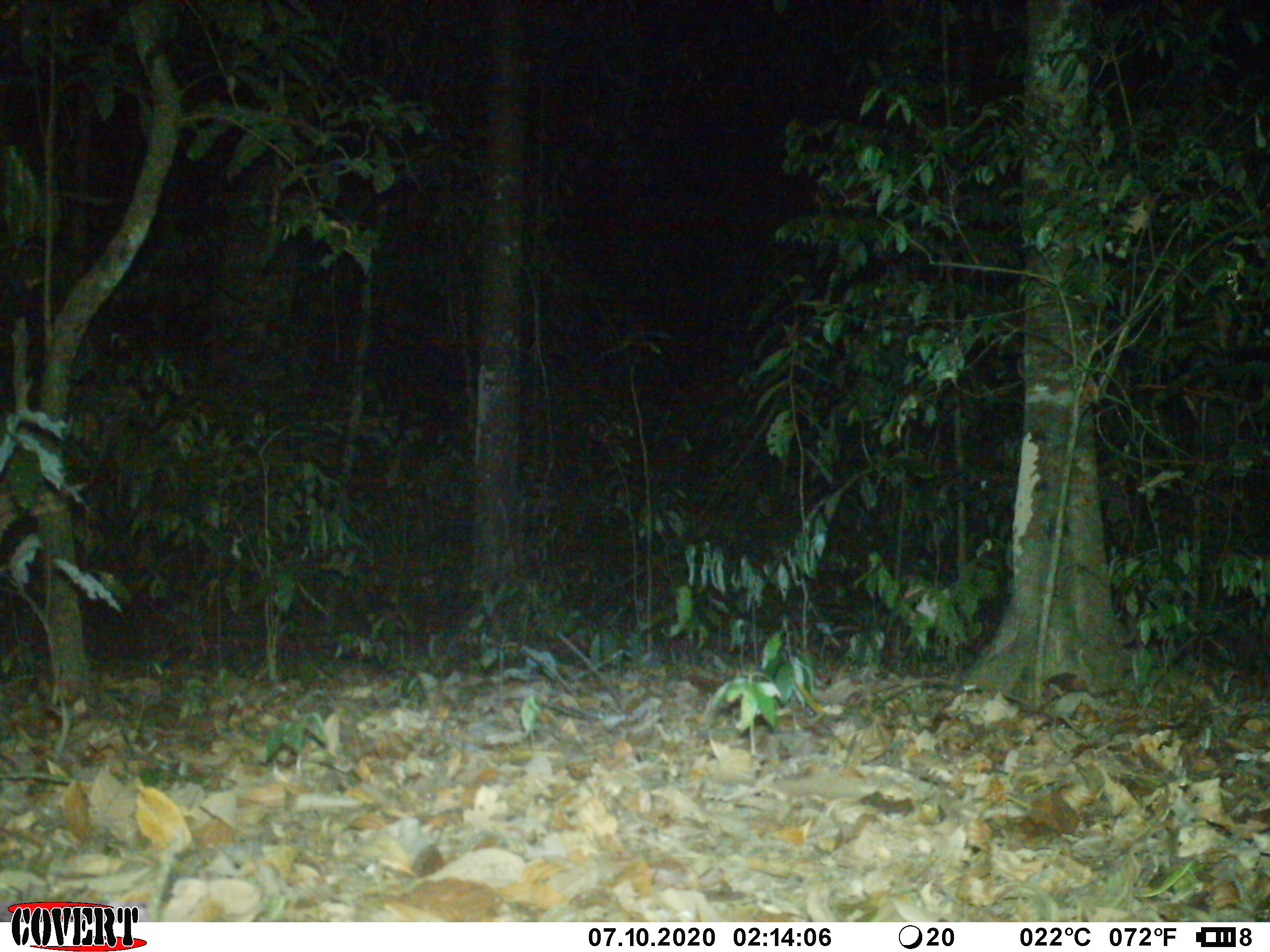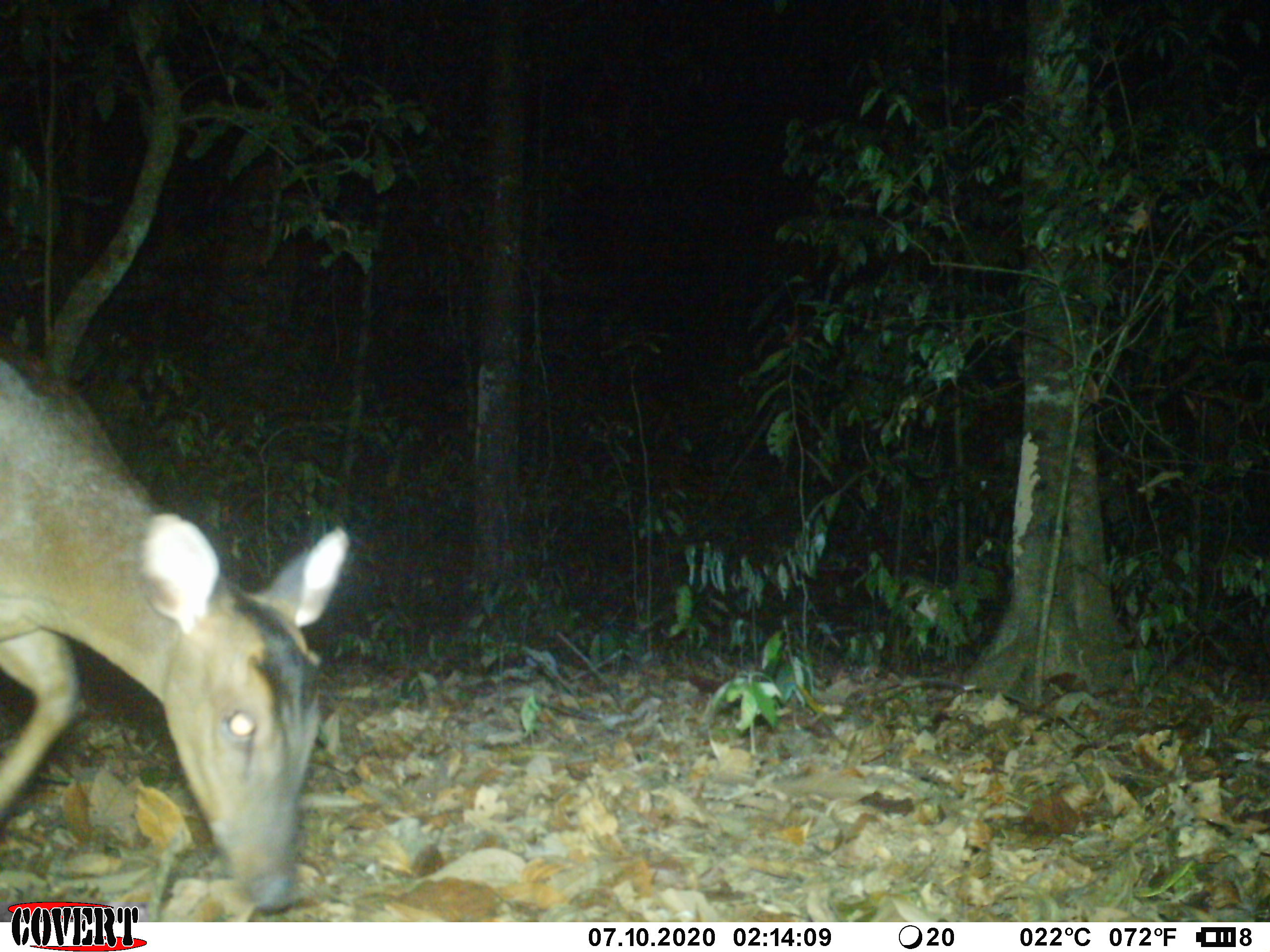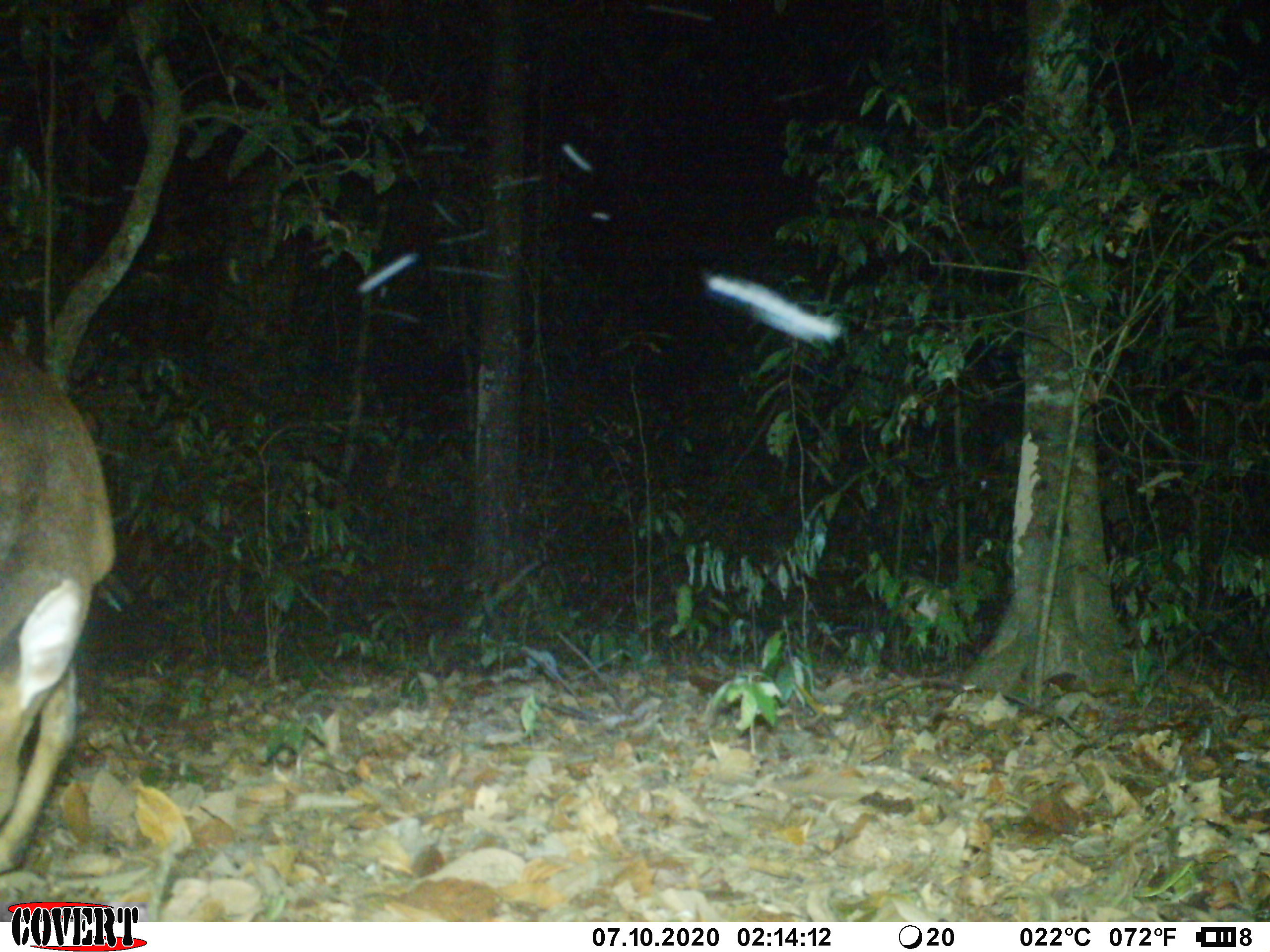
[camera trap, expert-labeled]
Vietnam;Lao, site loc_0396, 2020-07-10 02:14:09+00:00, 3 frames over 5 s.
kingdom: Animalia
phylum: Chordata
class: Mammalia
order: Artiodactyla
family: Cervidae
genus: Muntiacus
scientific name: Muntiacus vuquangensis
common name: large-antlered muntjac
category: large antlered muntjac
Large antlered muntjac (large-antlered muntjac) (Muntiacus vuquangensis). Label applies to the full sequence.